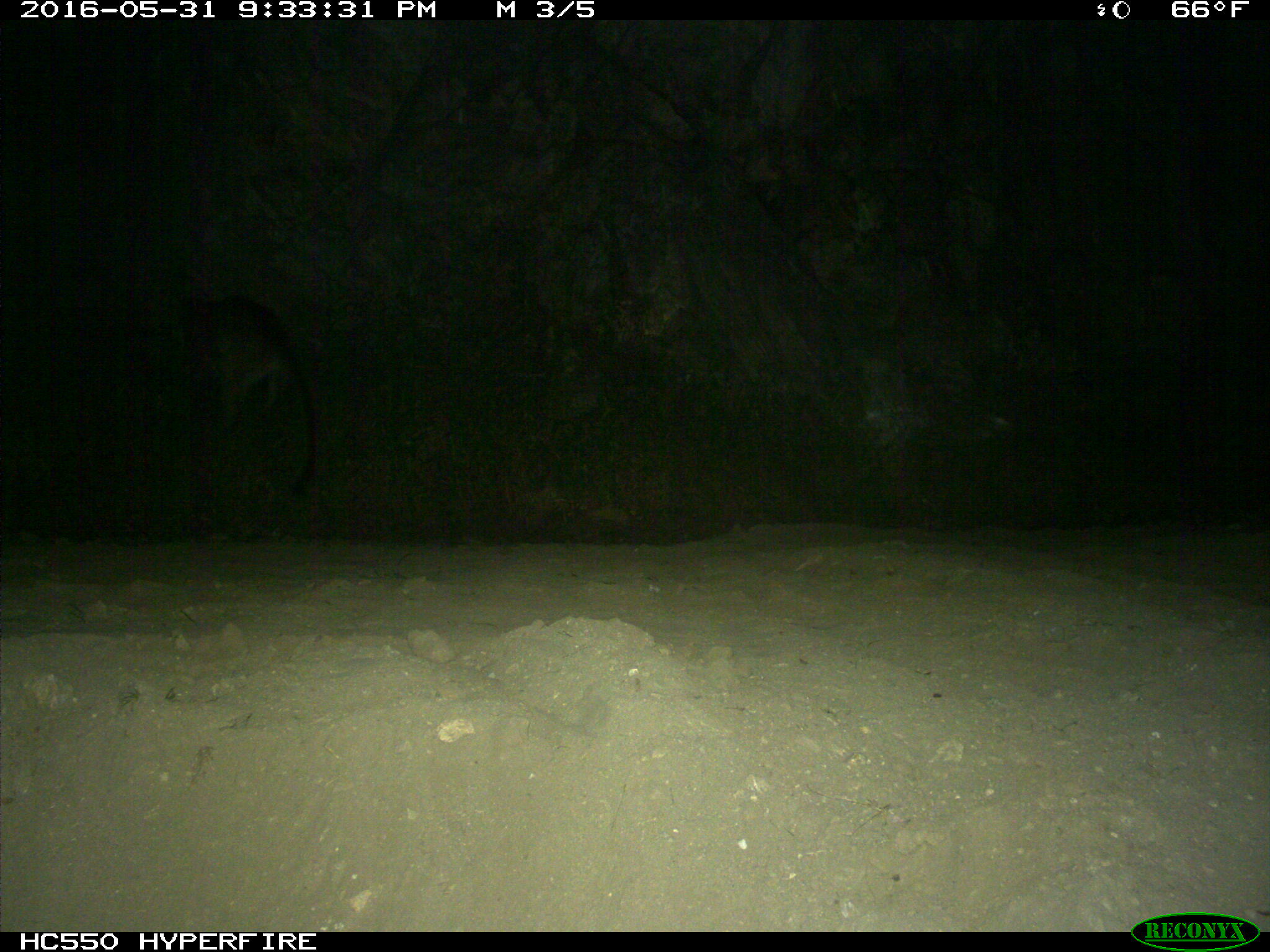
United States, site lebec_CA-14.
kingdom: Animalia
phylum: Chordata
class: Mammalia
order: Carnivora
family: Felidae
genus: Puma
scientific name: Puma concolor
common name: mountain lion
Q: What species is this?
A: Puma concolor (mountain lion).